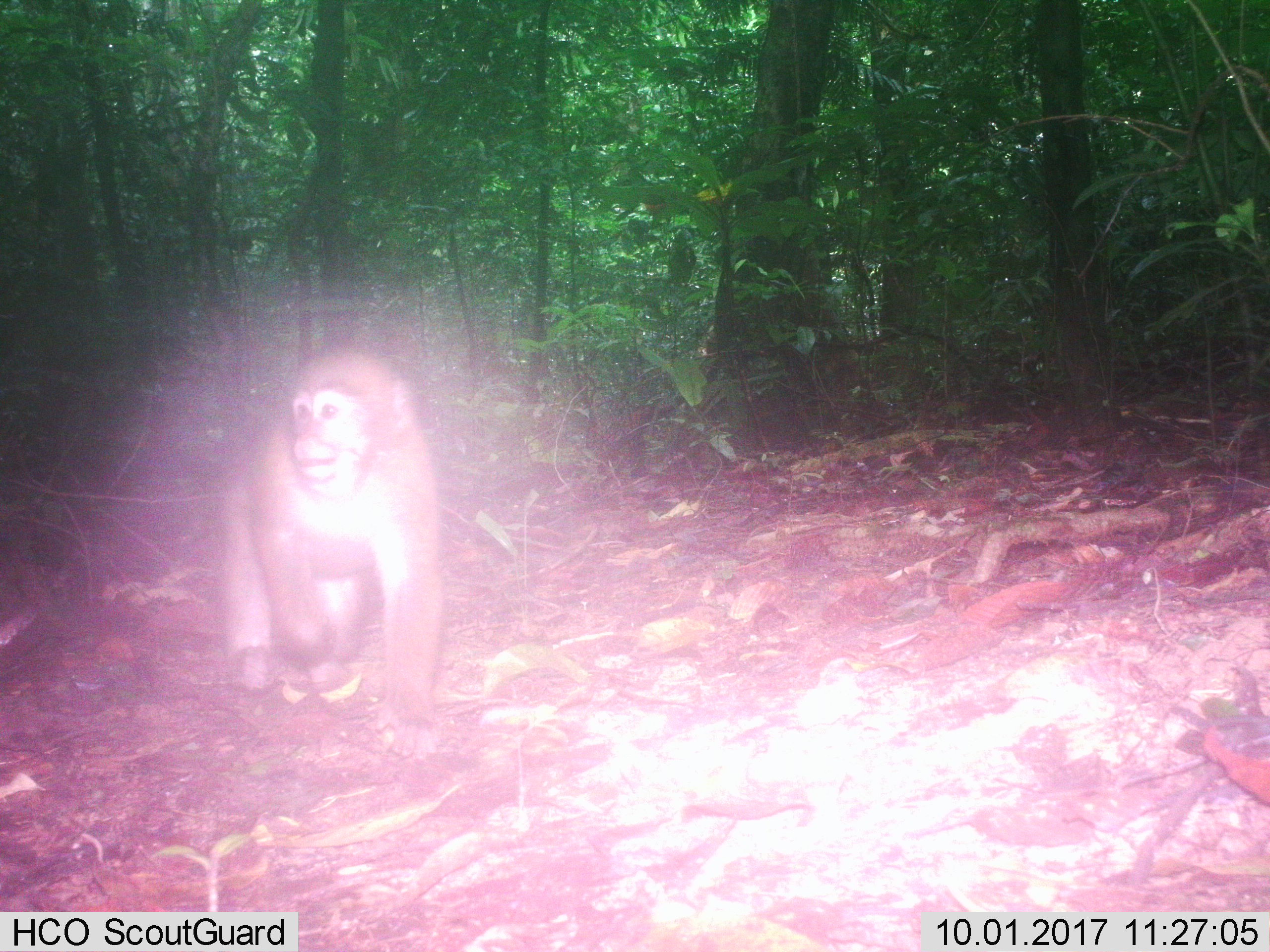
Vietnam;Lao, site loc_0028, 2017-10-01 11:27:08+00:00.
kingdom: Animalia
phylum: Chordata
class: Mammalia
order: Primates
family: Cercopithecidae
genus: Macaca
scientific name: Macaca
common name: macaques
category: assam or rhesus macaque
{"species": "assam or rhesus macaque (macaques) (Macaca)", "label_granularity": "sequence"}